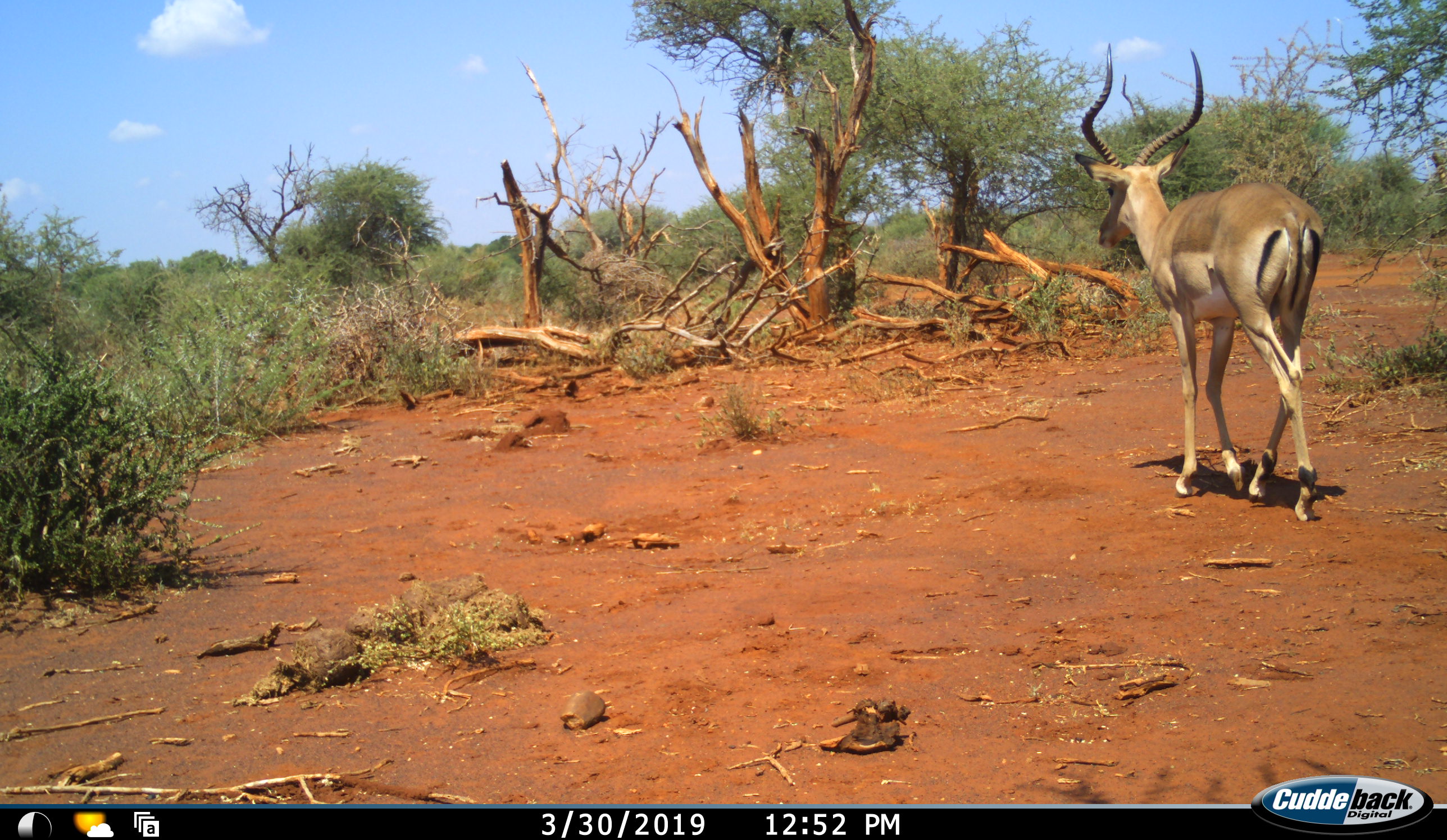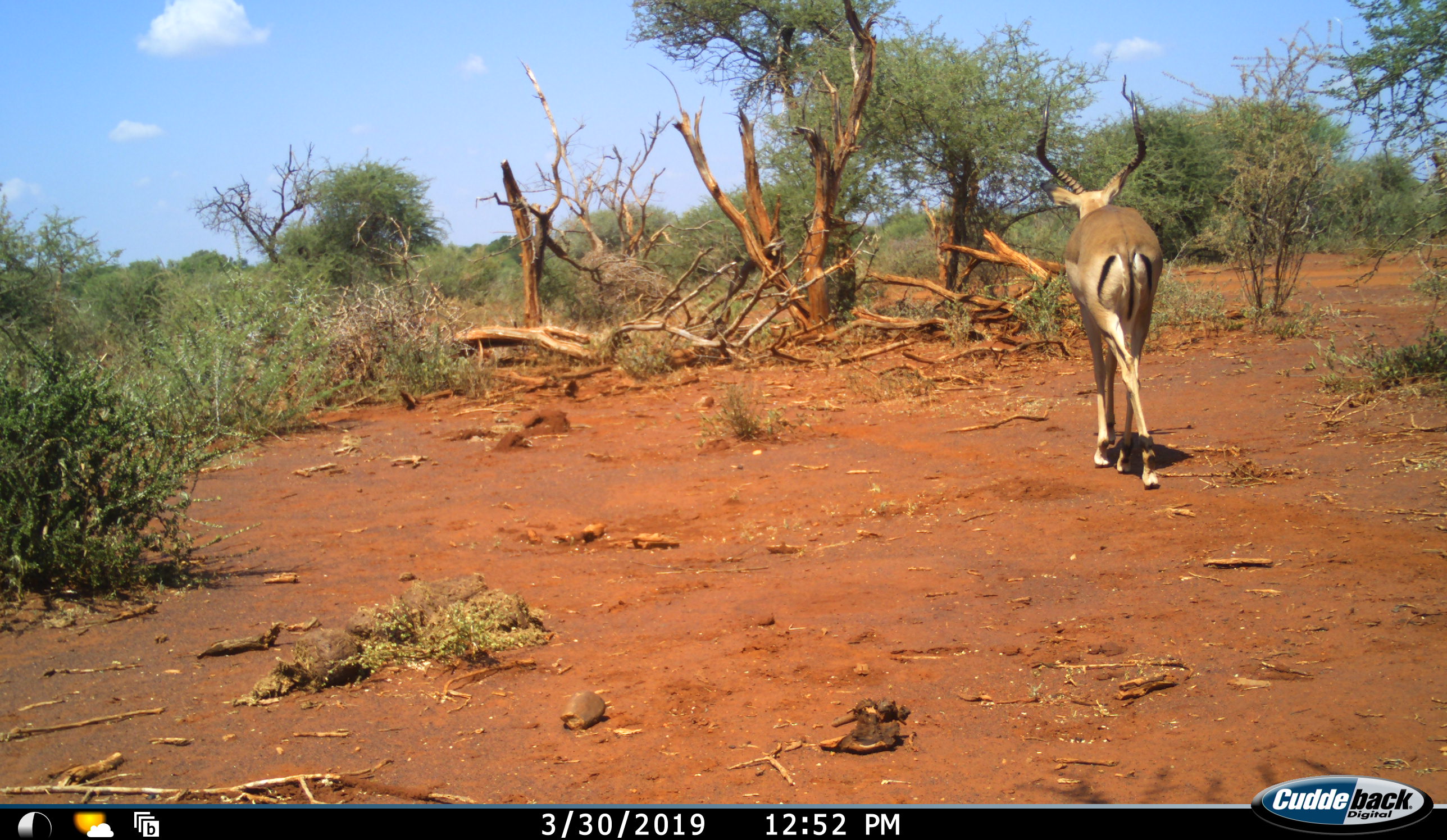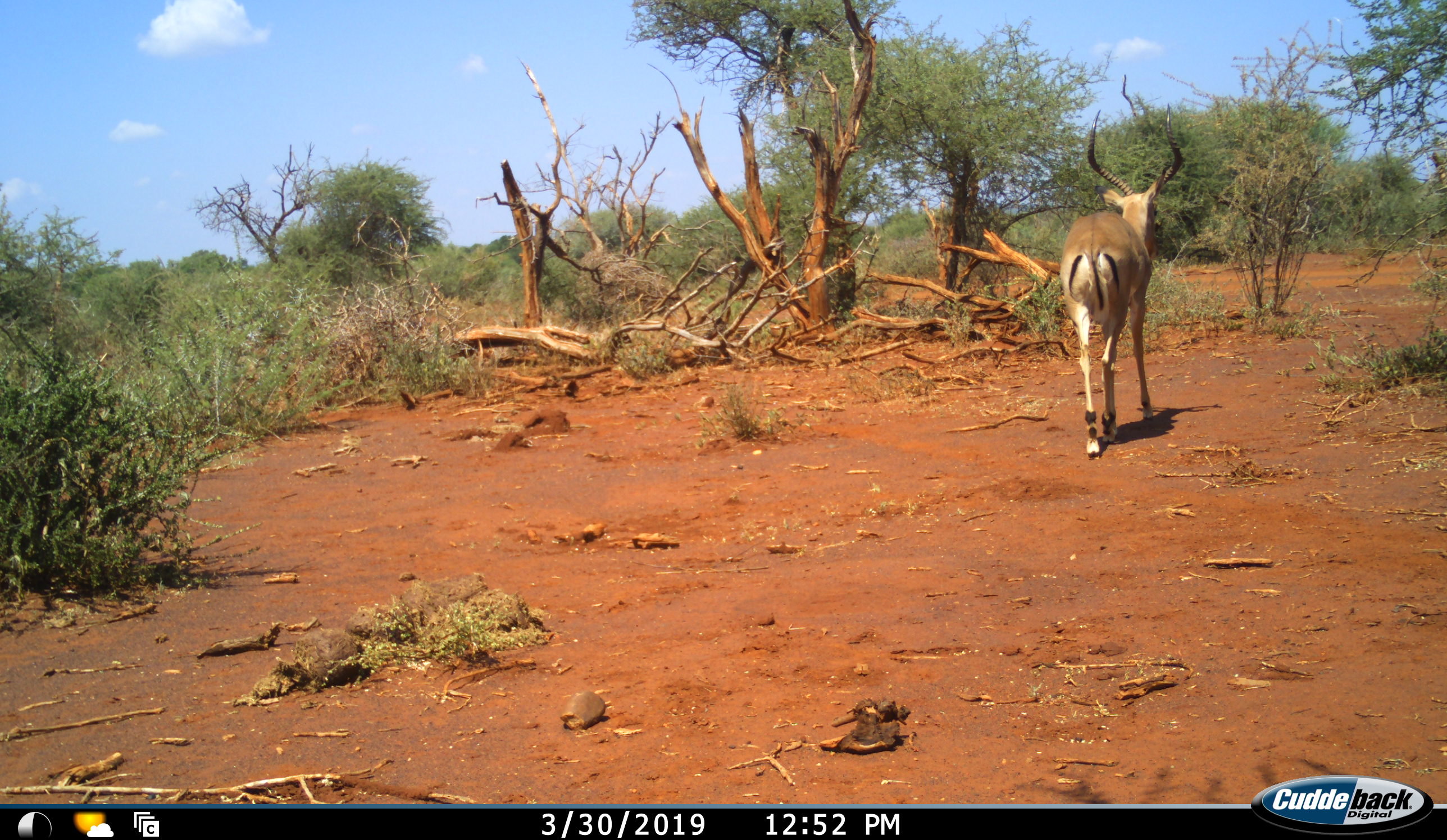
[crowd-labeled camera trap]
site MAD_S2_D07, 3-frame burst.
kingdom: Animalia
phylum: Chordata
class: Mammalia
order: Artiodactyla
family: Bovidae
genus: Aepyceros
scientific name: Aepyceros melampus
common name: impala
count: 1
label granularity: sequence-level